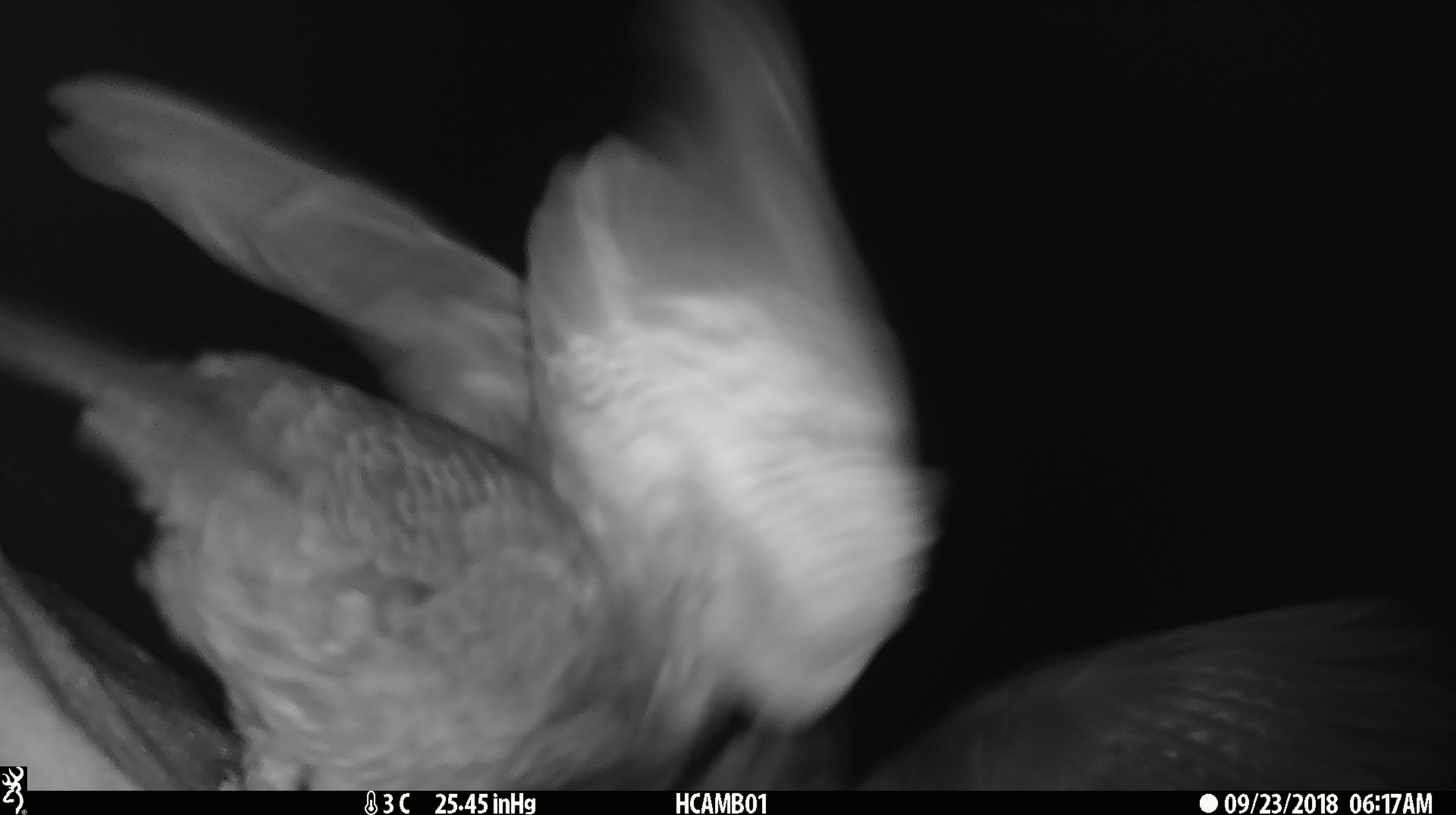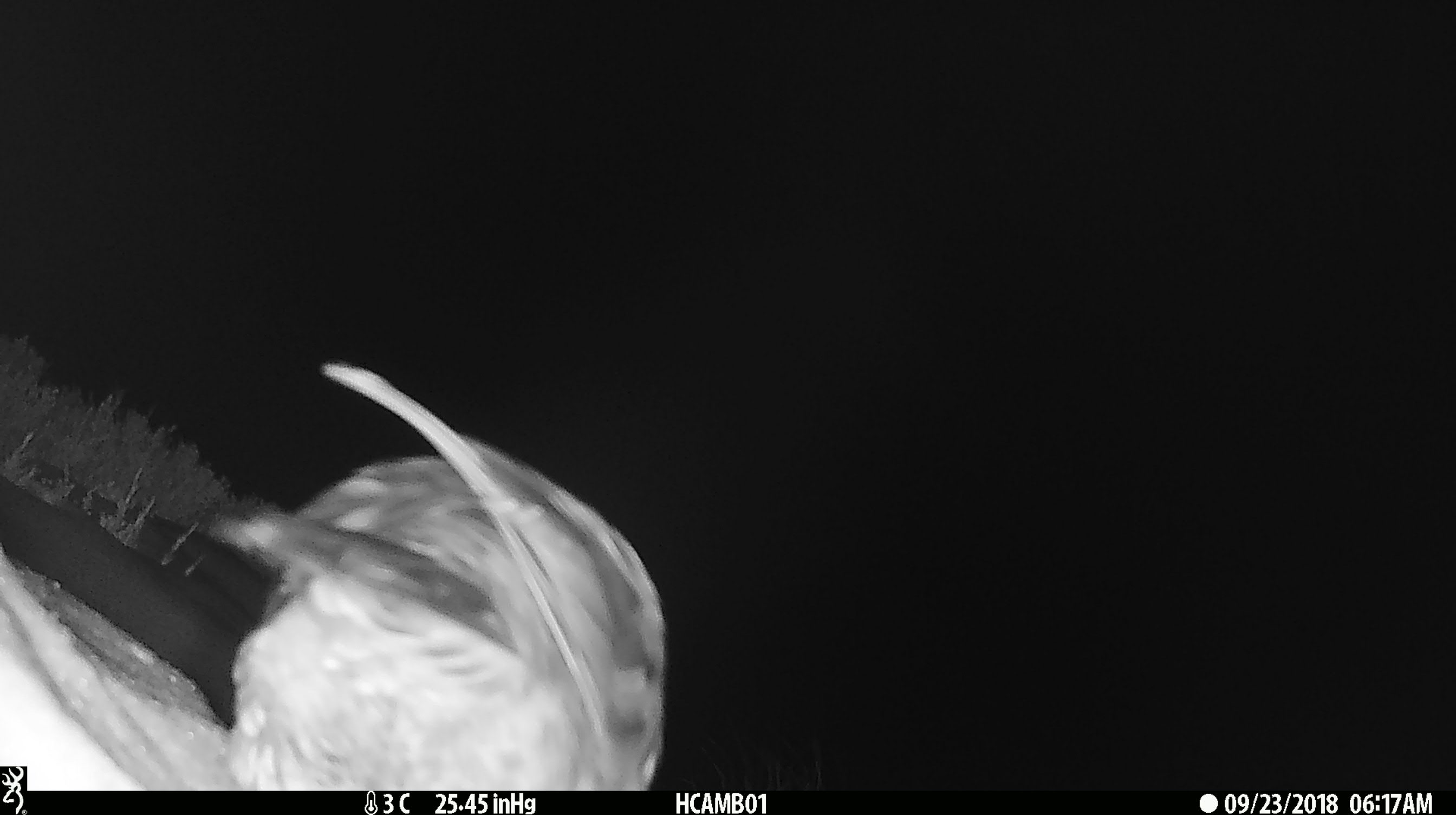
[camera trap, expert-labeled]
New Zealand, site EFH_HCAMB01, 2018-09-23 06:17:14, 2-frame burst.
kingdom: Animalia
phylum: Chordata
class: Aves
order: Psittaciformes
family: Strigopidae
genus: Nestor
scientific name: Nestor notabilis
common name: kea